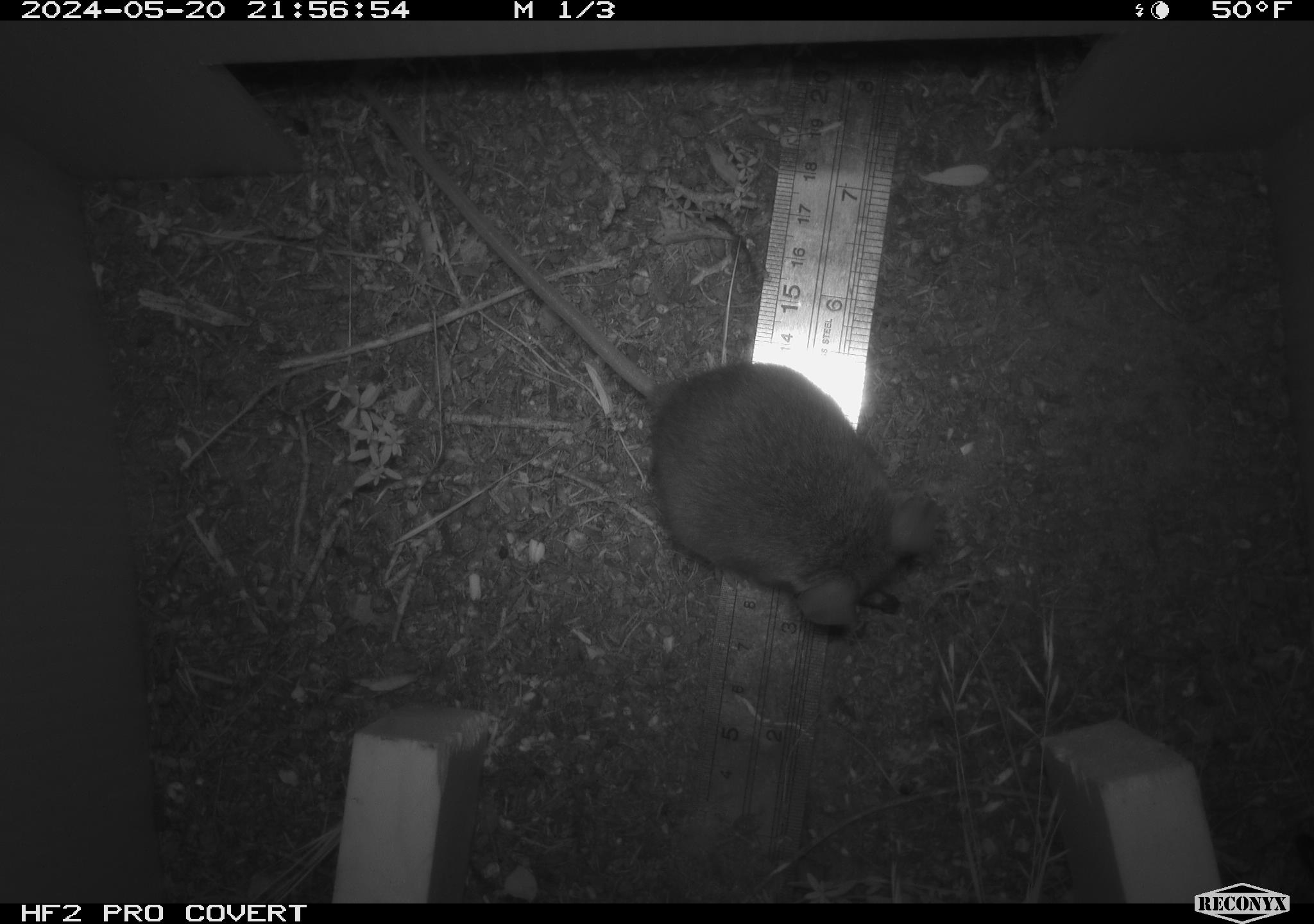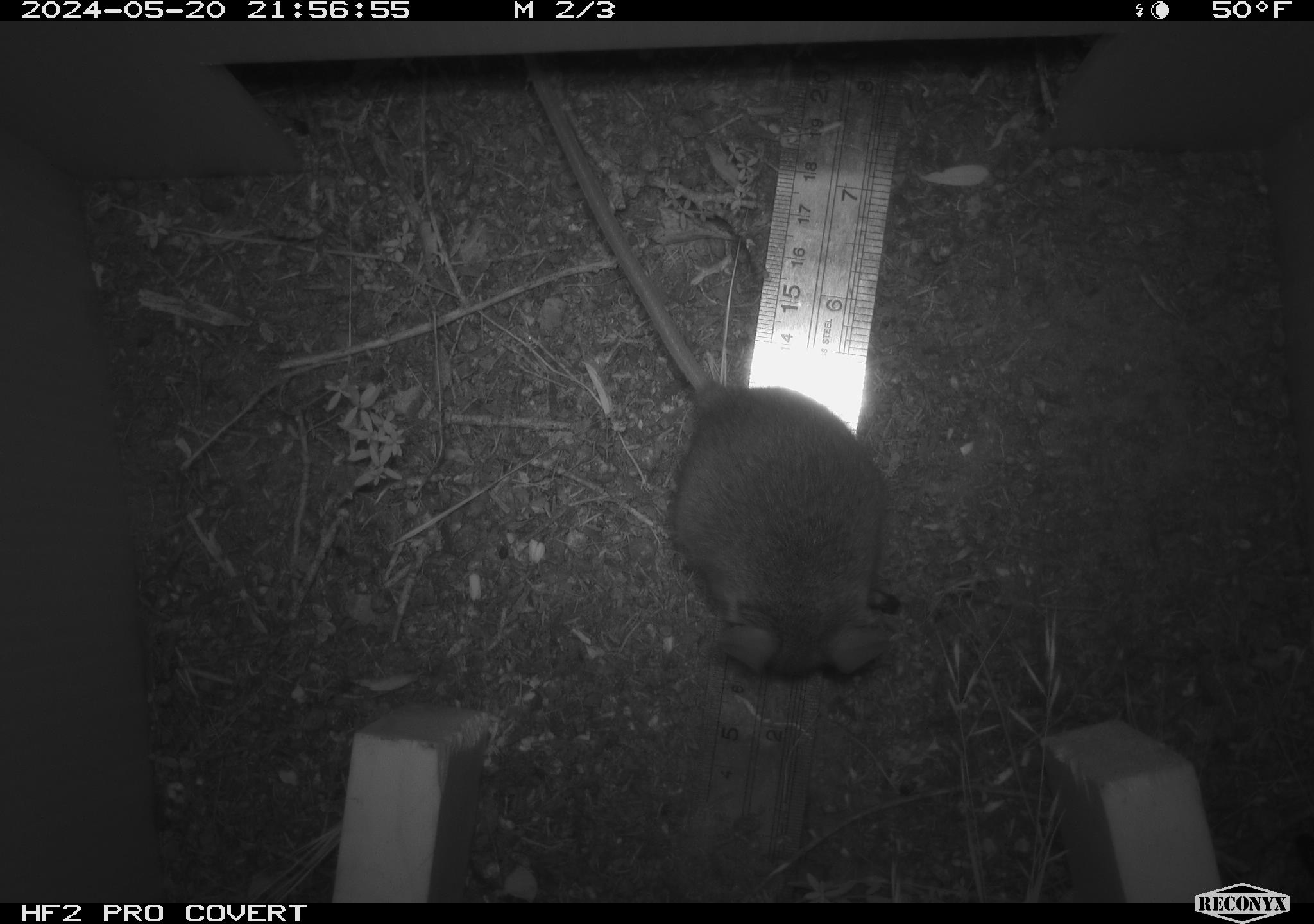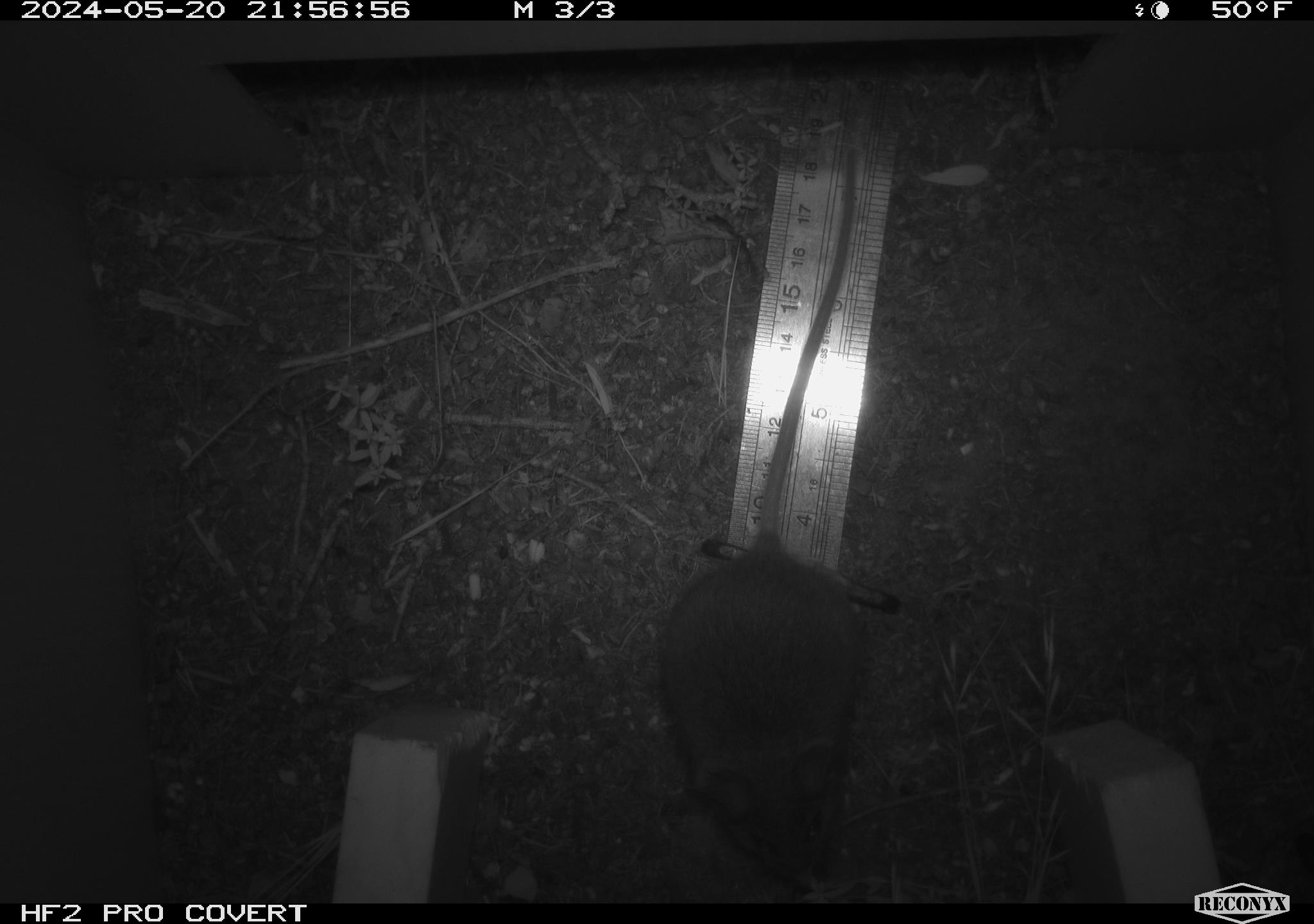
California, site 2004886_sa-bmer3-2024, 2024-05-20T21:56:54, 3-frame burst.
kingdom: Animalia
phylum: Chordata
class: Mammalia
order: Rodentia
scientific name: Rodentia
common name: mouse species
Mouse species (Rodentia).